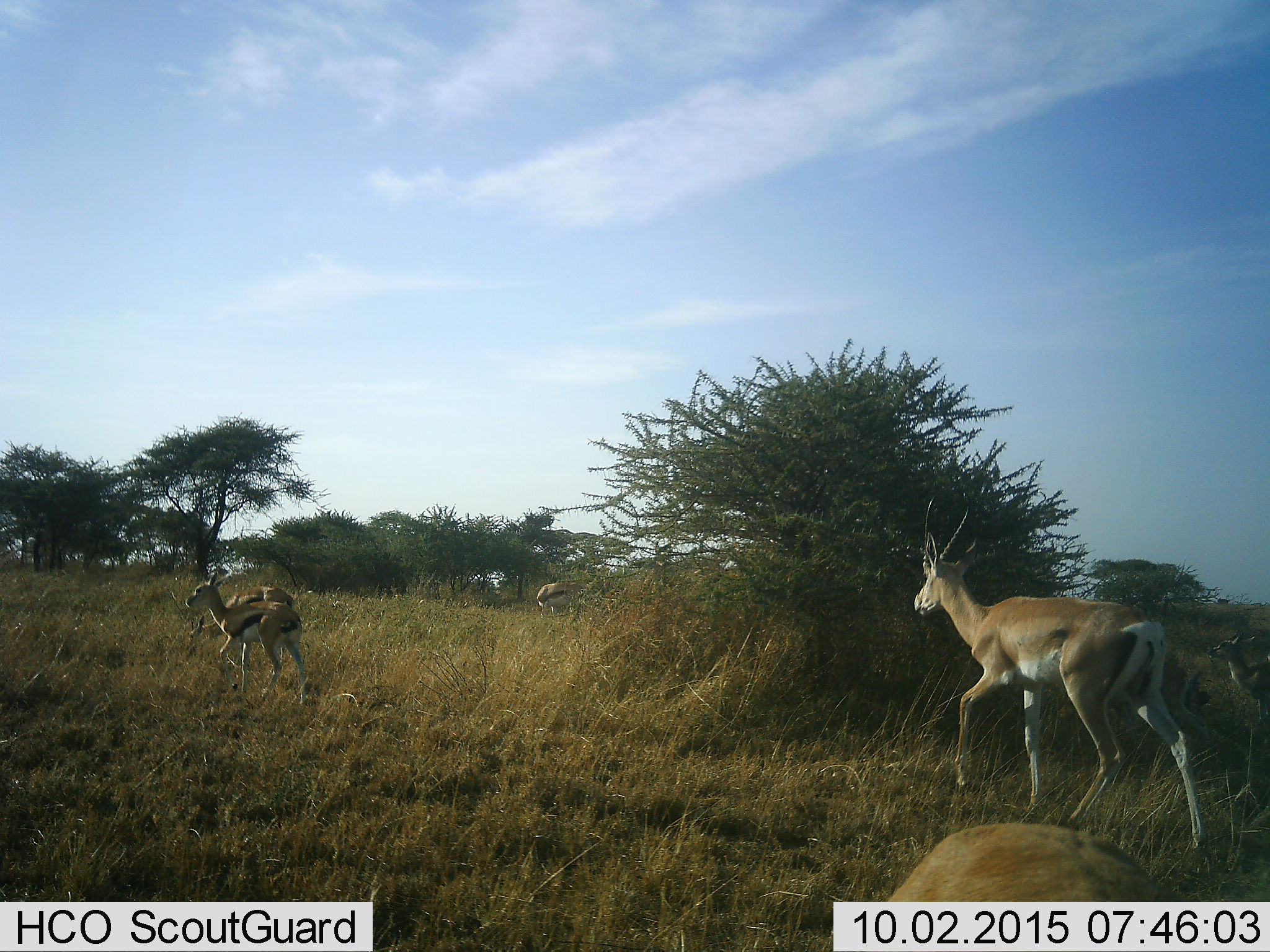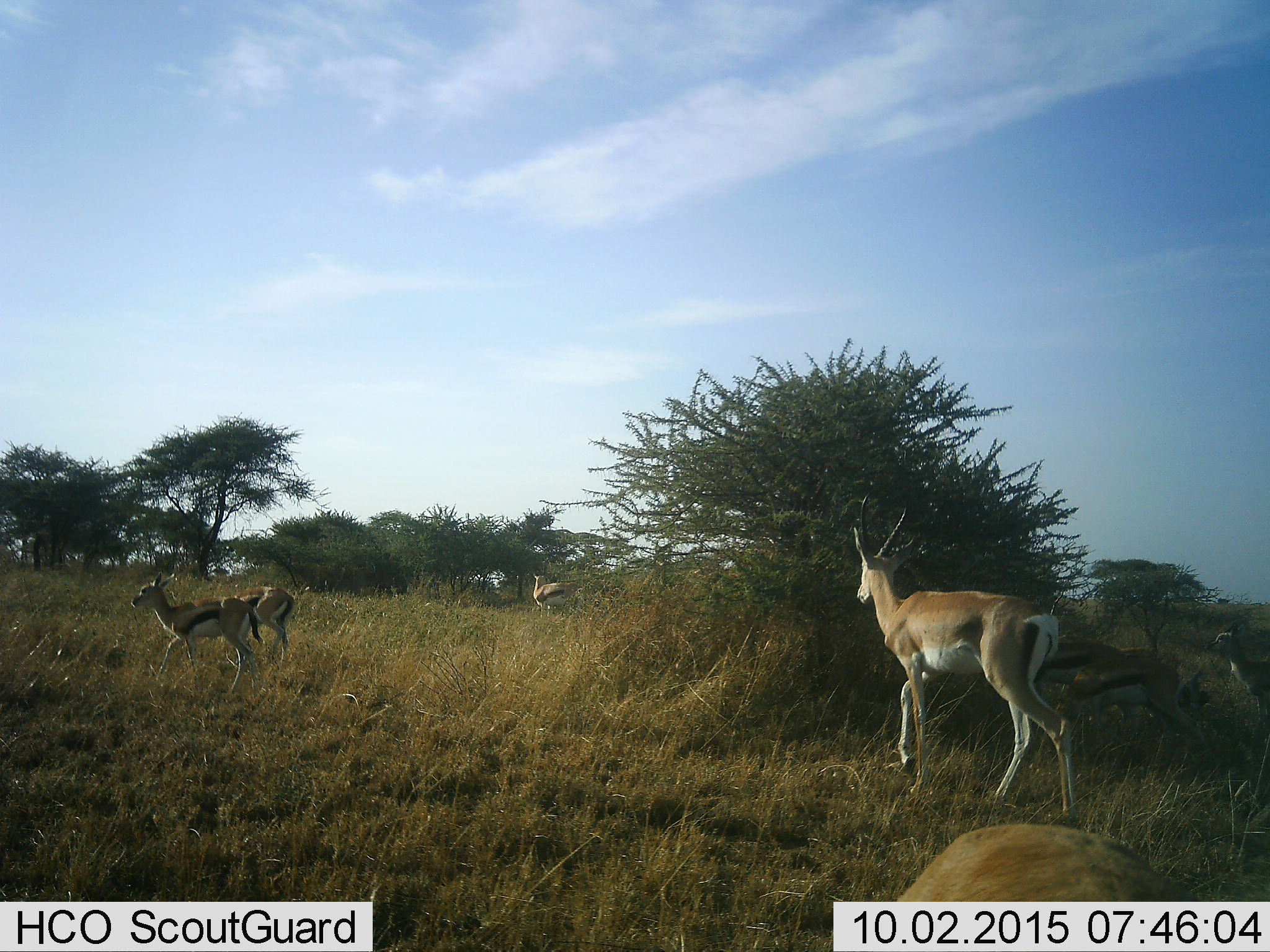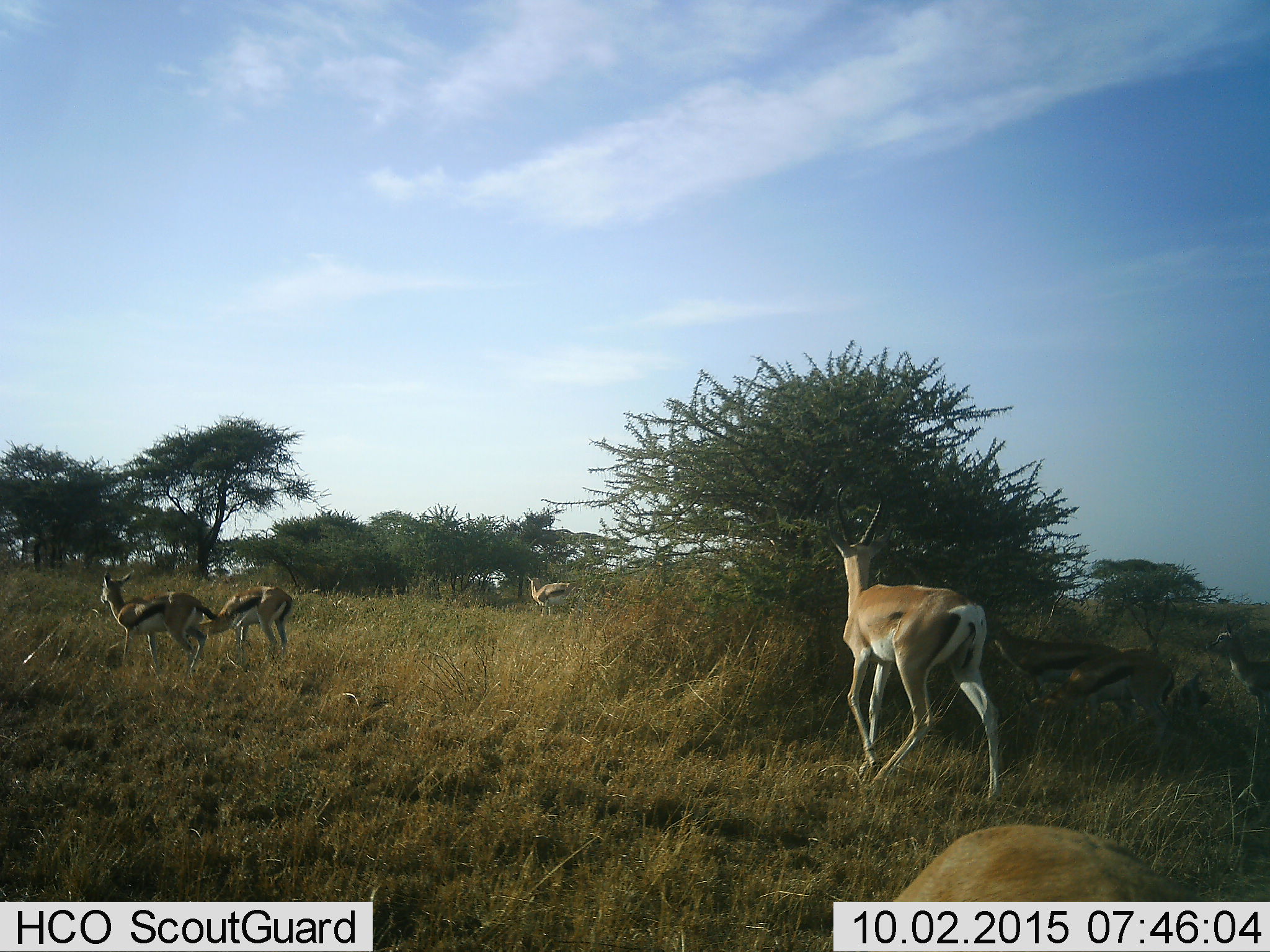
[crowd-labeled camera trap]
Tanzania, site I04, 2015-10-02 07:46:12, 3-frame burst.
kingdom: Animalia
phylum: Chordata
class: Mammalia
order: Artiodactyla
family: Bovidae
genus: Nanger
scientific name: Nanger granti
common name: grant's gazelle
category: gazellegrants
Gazellegrants (grant's gazelle) (Nanger granti), count 2. Behavior (volunteer vote fractions): standing 0%, resting 0%, moving 100%, interacting 10%. Young present (vote fraction): 20%. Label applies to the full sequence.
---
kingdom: Animalia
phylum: Chordata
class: Mammalia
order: Artiodactyla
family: Bovidae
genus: Eudorcas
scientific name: Eudorcas thomsonii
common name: thomson's gazelle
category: gazellethomsons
Gazellethomsons (thomson's gazelle) (Eudorcas thomsonii), count 5. Behavior (volunteer vote fractions): standing 36%, resting 9%, moving 82%, interacting 9%. Young present (vote fraction): 18%. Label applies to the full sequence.